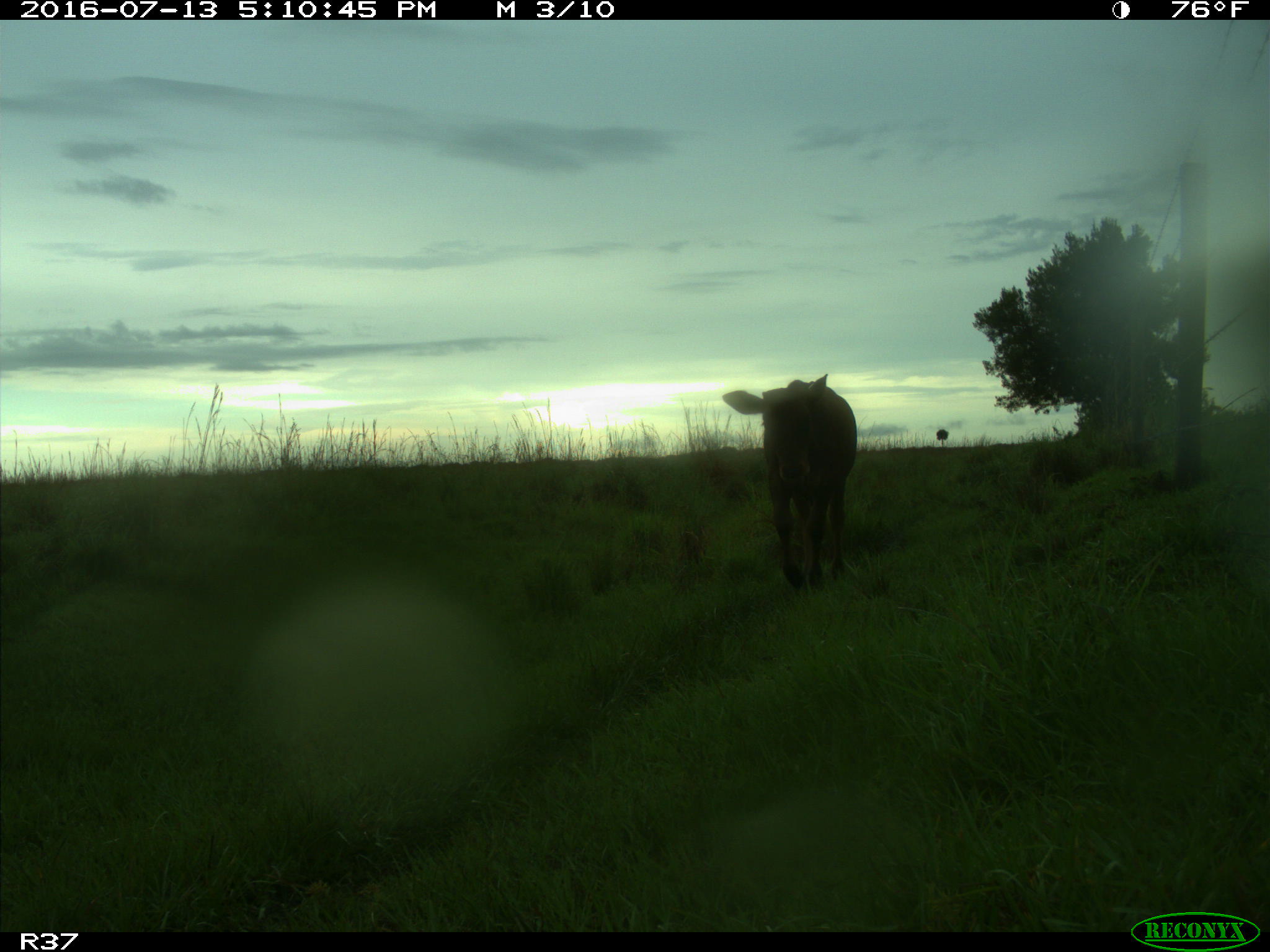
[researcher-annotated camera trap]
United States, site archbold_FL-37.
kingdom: Animalia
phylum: Chordata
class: Mammalia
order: Artiodactyla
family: Bovidae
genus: Bos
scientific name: Bos taurus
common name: domestic cow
Bos taurus (domestic cow).